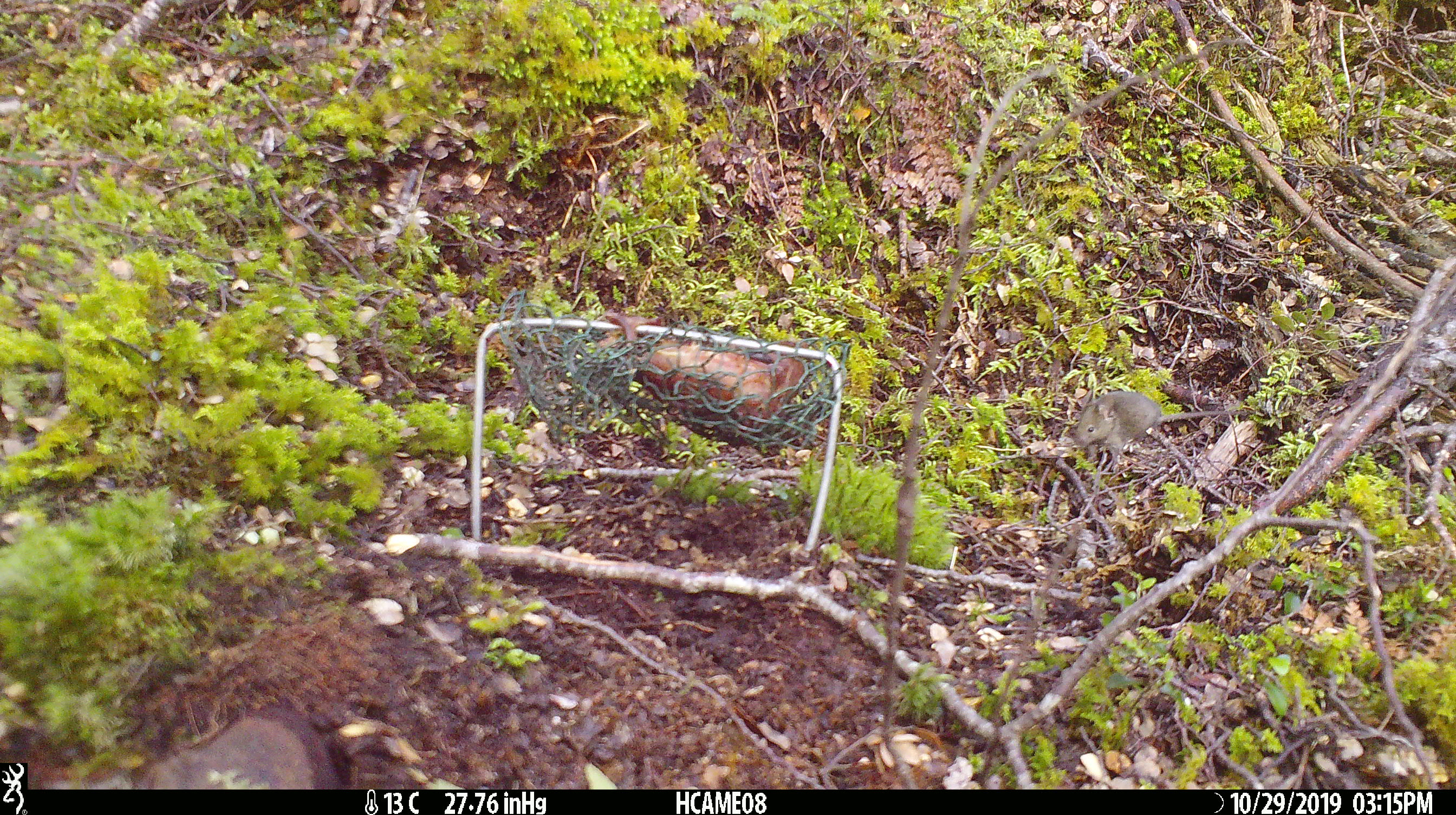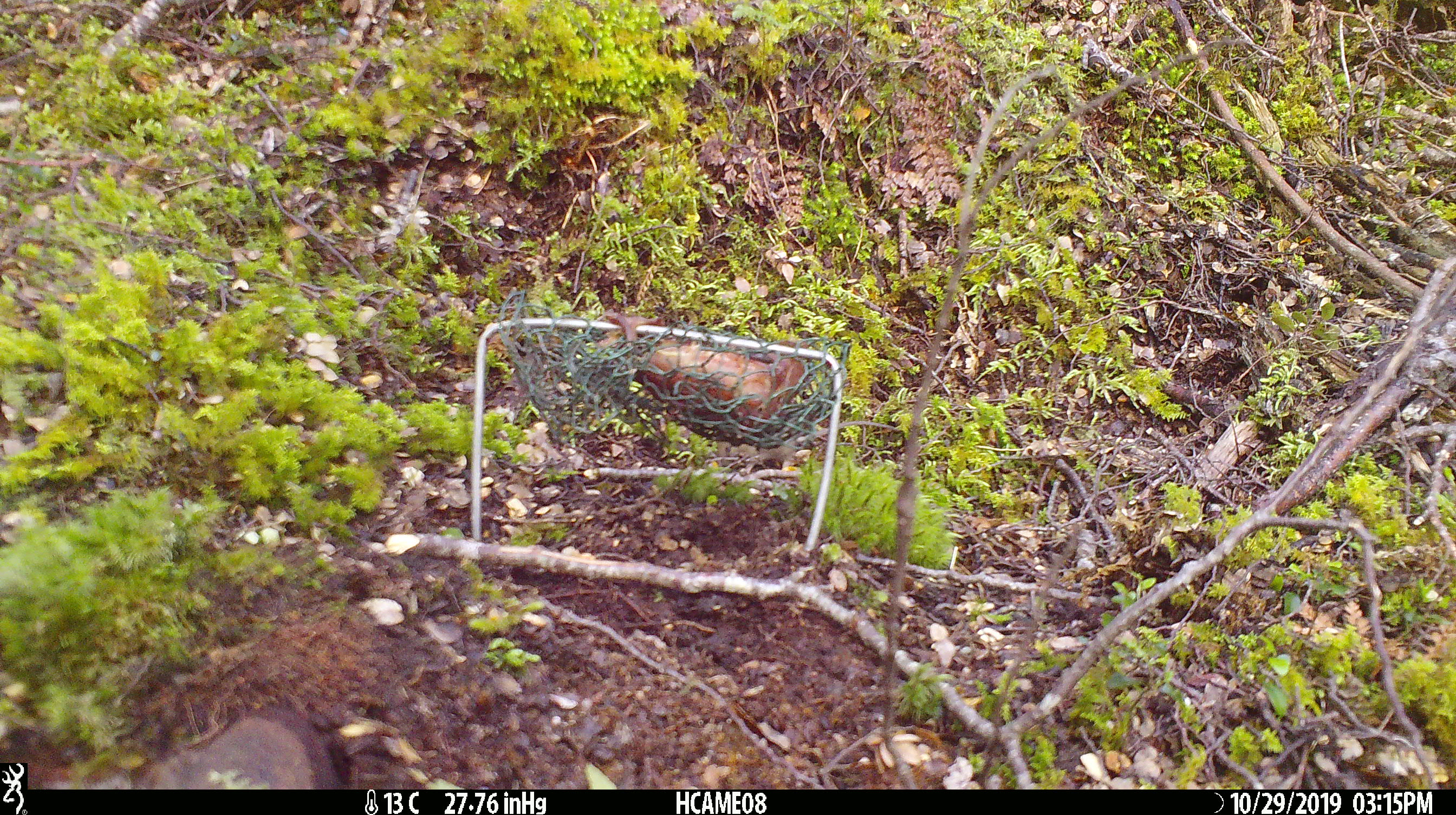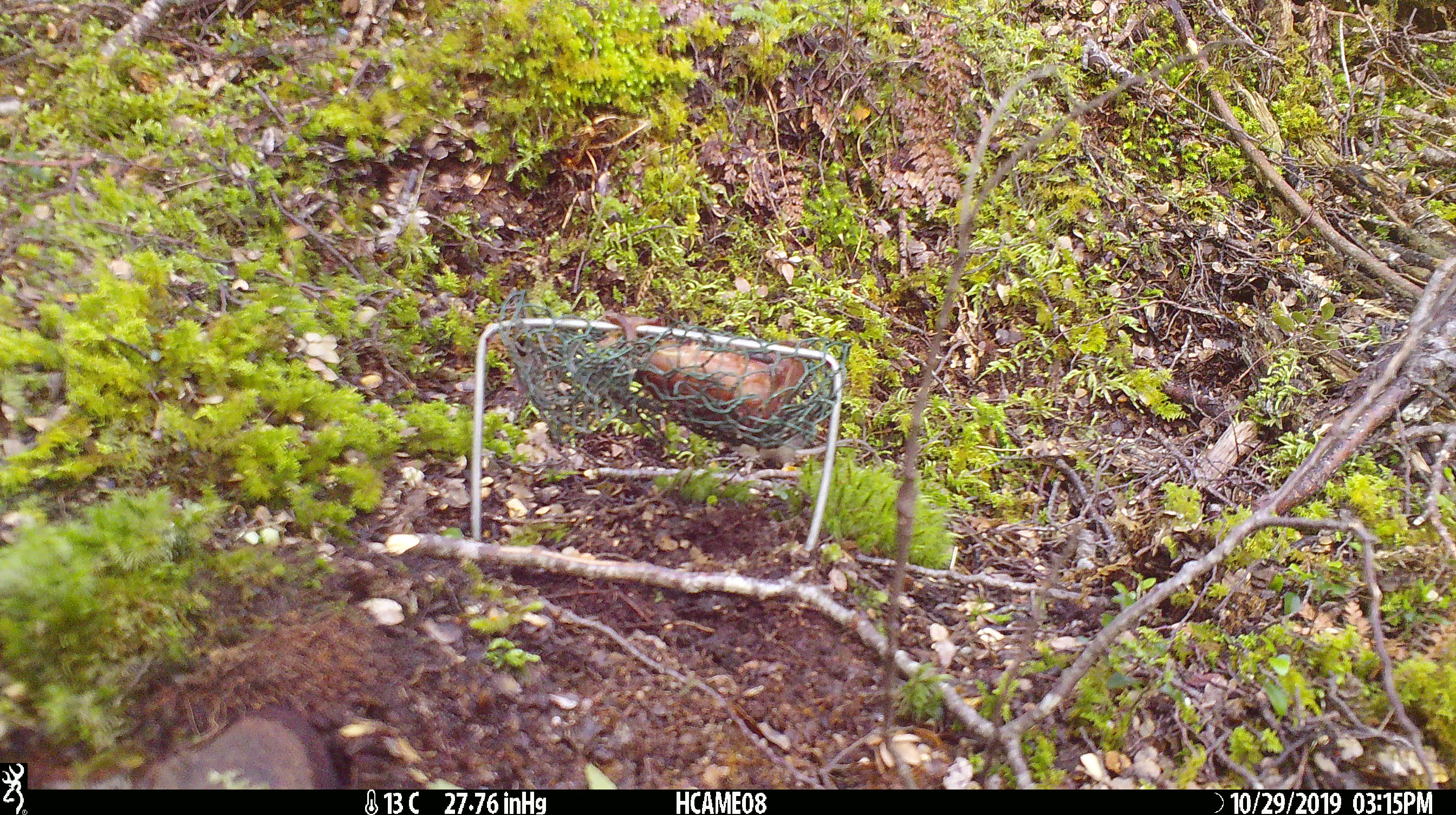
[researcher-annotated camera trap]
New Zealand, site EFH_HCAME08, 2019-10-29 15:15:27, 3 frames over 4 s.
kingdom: Animalia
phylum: Chordata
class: Mammalia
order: Rodentia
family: Muridae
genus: Mus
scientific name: Mus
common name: mouse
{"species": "mouse (Mus)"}